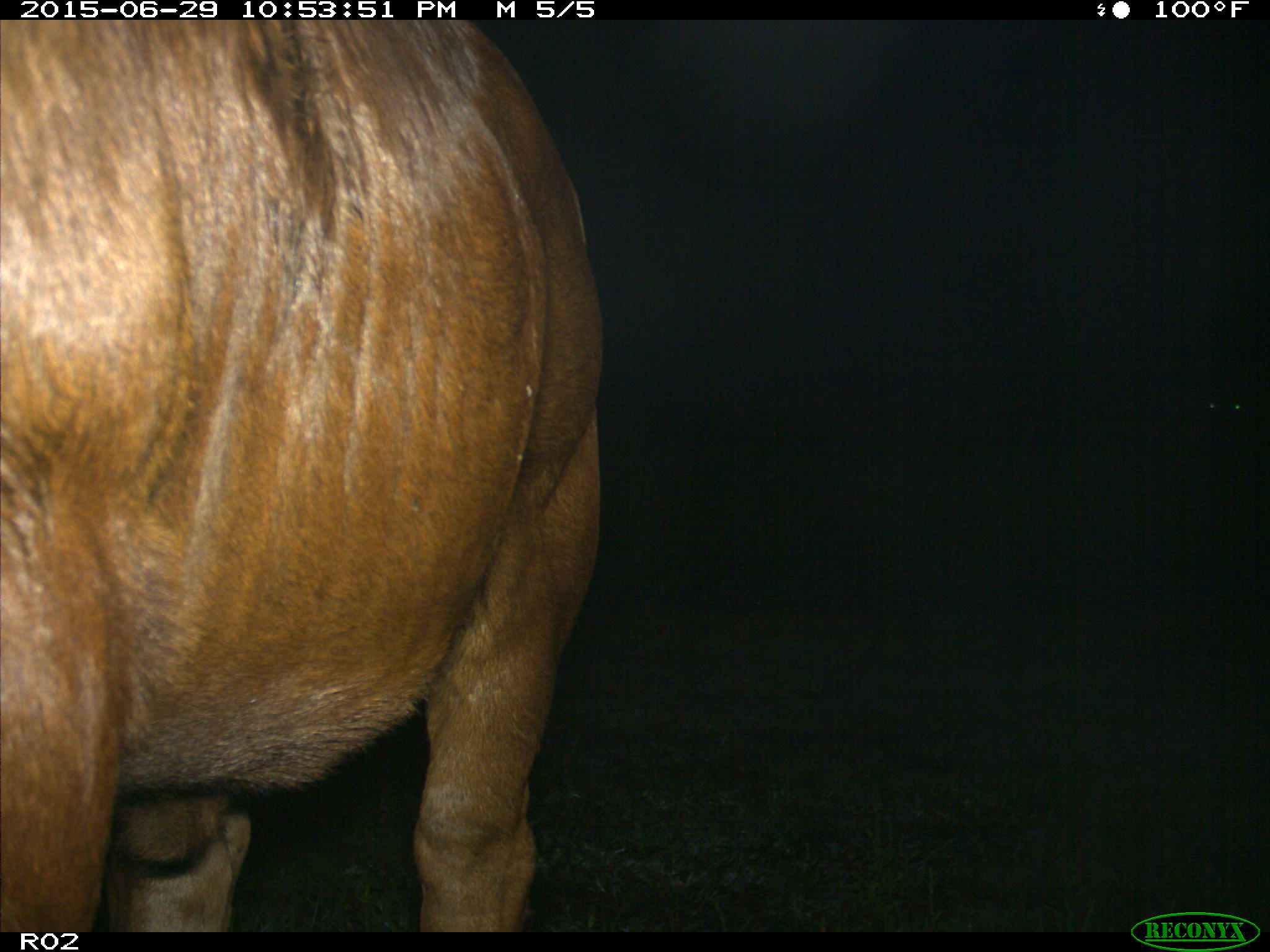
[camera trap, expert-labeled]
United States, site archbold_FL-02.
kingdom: Animalia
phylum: Chordata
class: Mammalia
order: Artiodactyla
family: Bovidae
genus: Bos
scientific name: Bos taurus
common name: domestic cow